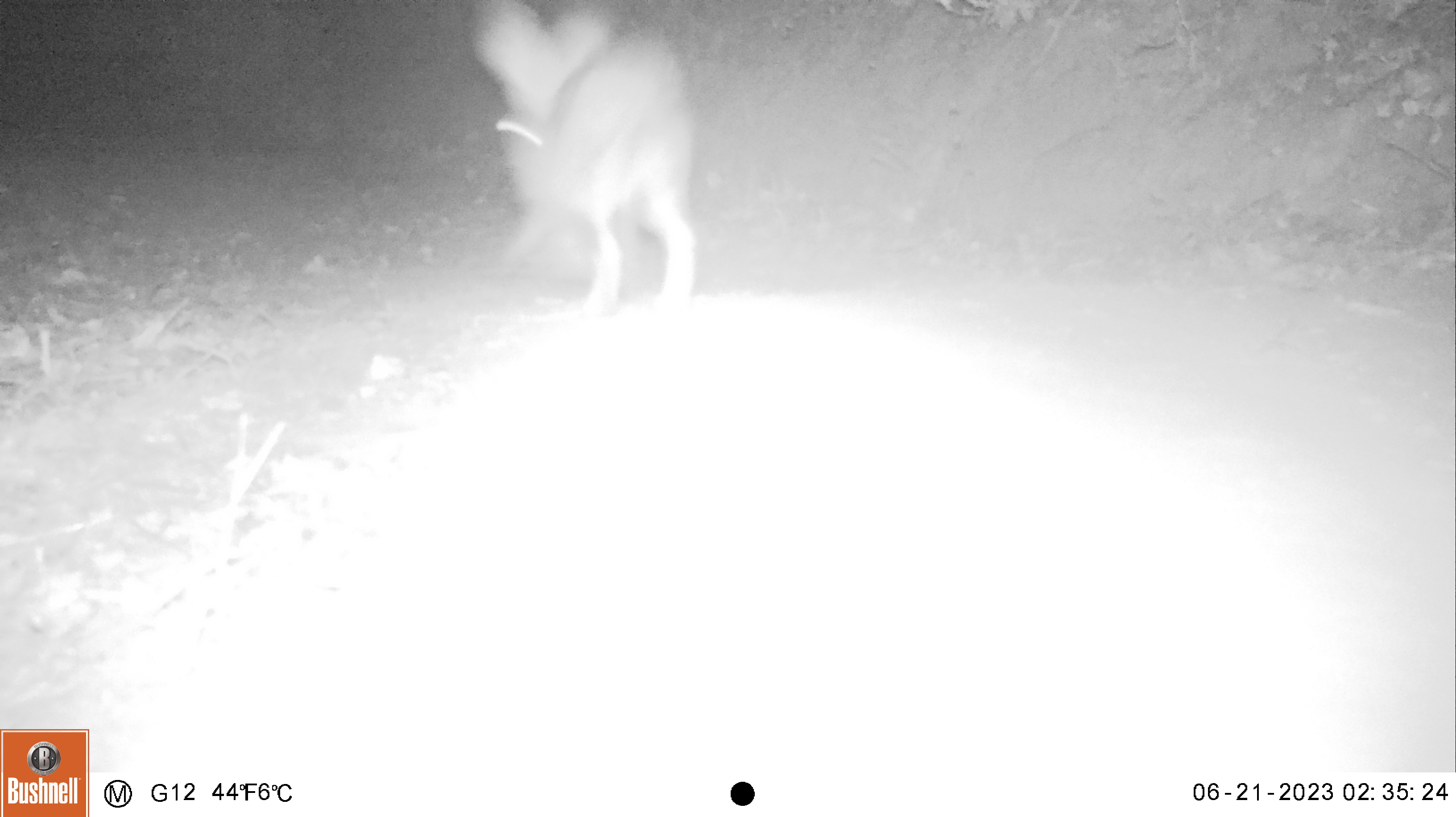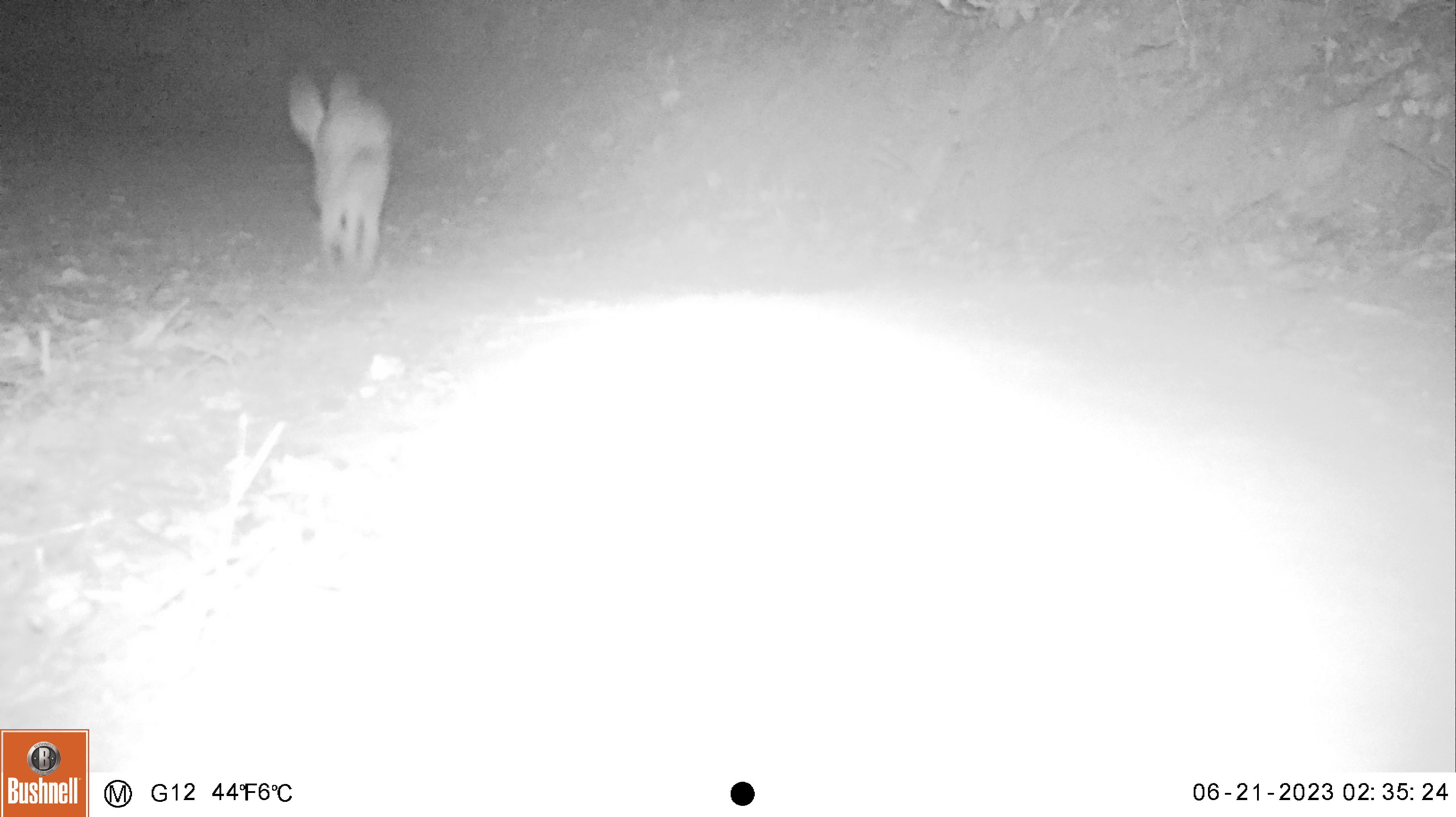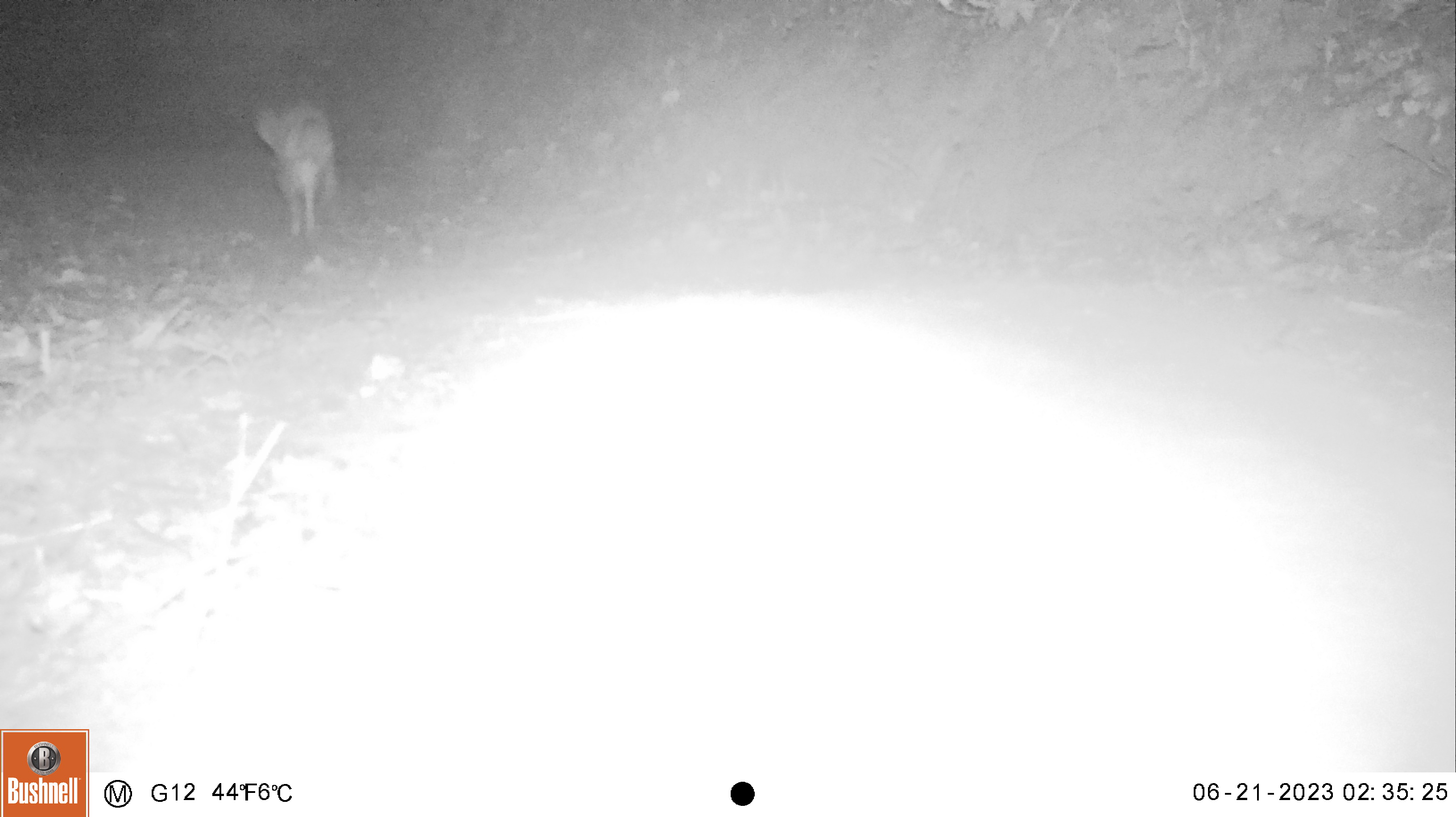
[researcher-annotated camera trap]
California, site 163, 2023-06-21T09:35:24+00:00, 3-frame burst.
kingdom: Animalia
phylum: Chordata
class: Mammalia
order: Lagomorpha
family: Leporidae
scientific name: Leporidae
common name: rabbit